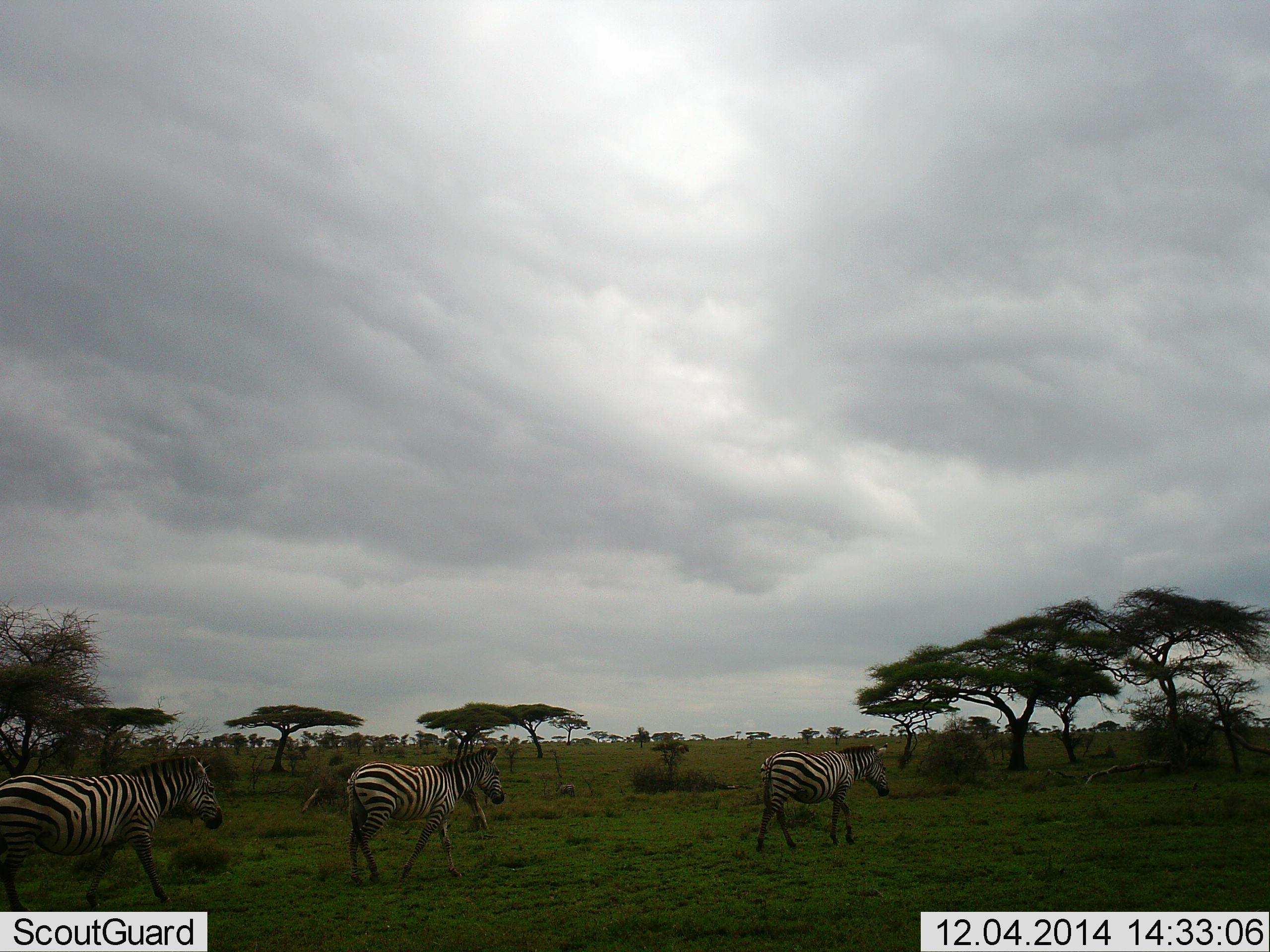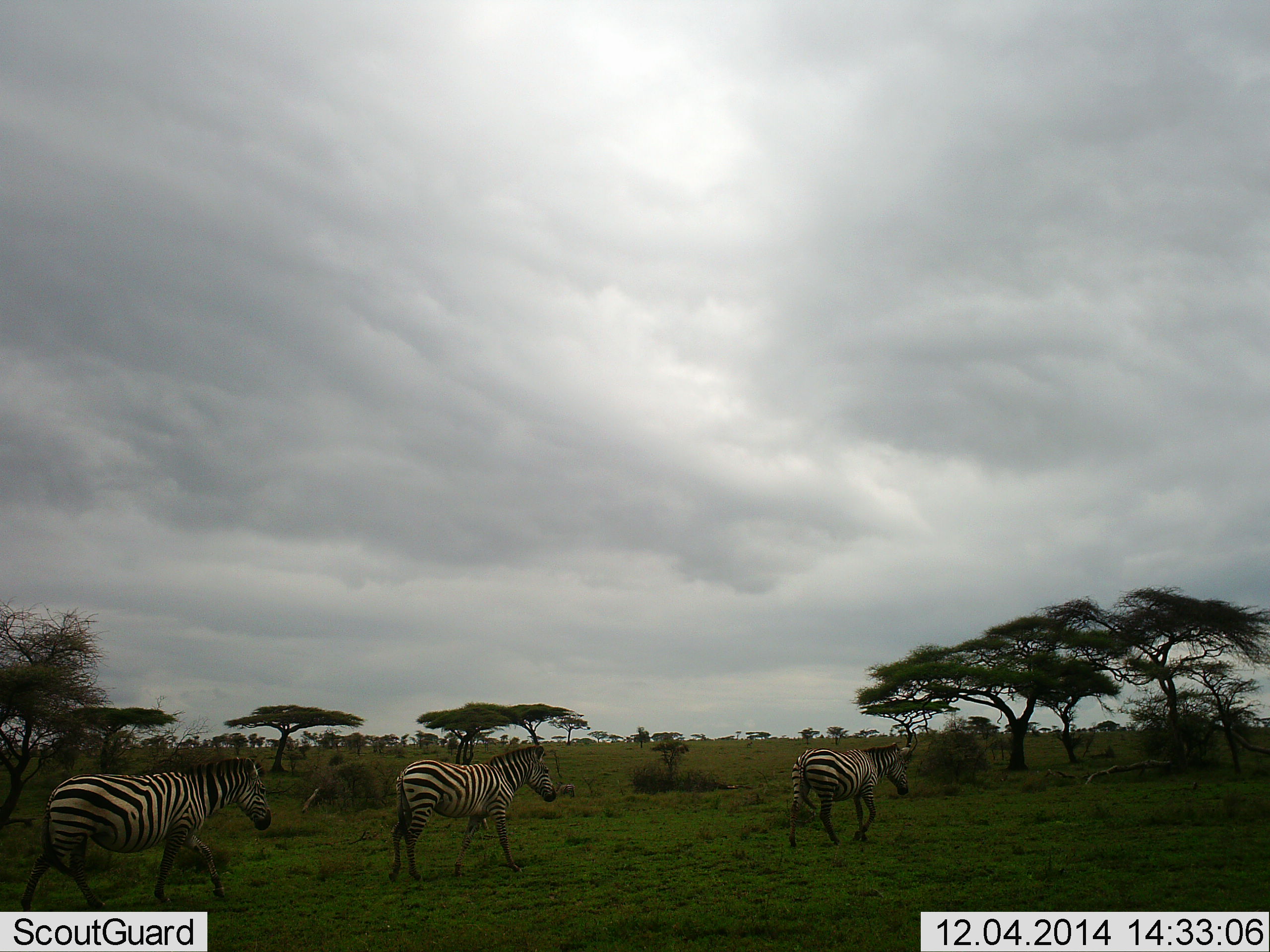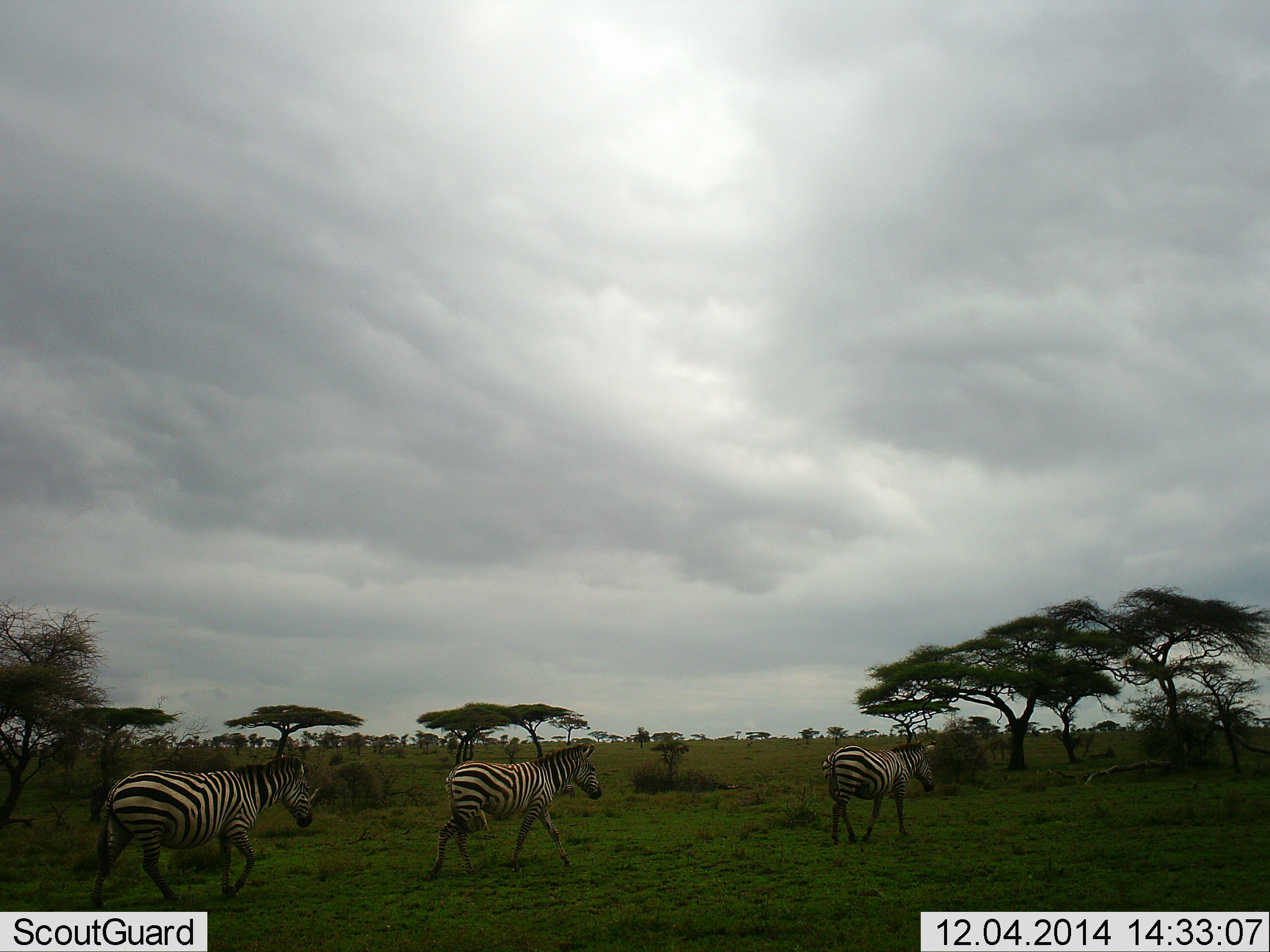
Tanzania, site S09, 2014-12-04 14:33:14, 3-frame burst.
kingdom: Animalia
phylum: Chordata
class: Mammalia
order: Perissodactyla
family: Equidae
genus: Equus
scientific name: Equus quagga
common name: plains zebra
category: zebra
Zebra (plains zebra) (Equus quagga), count 3. Behavior (volunteer vote fractions): standing 10%, resting 0%, moving 90%, interacting 0%. Young present (vote fraction): 0%. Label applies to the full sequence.